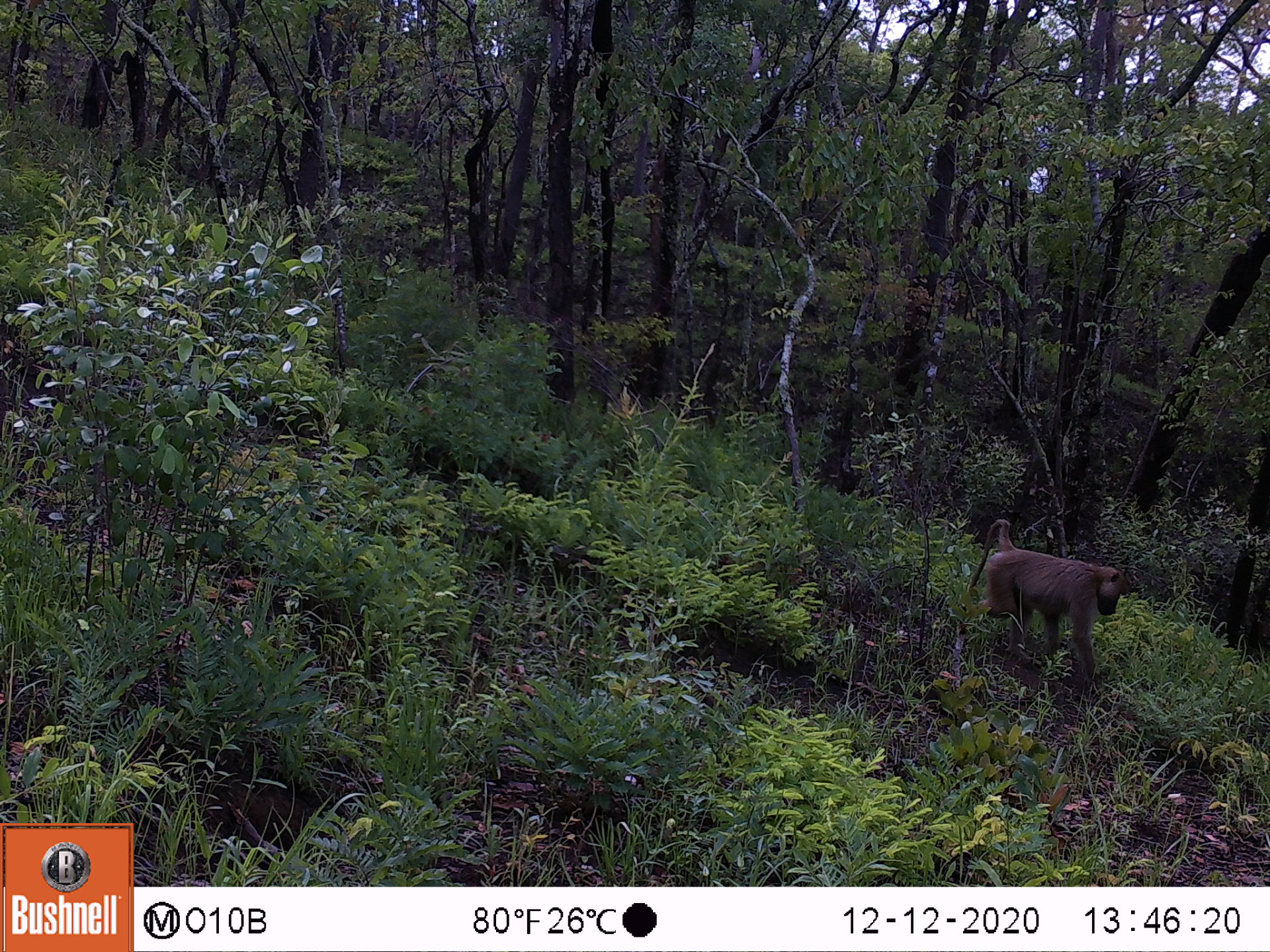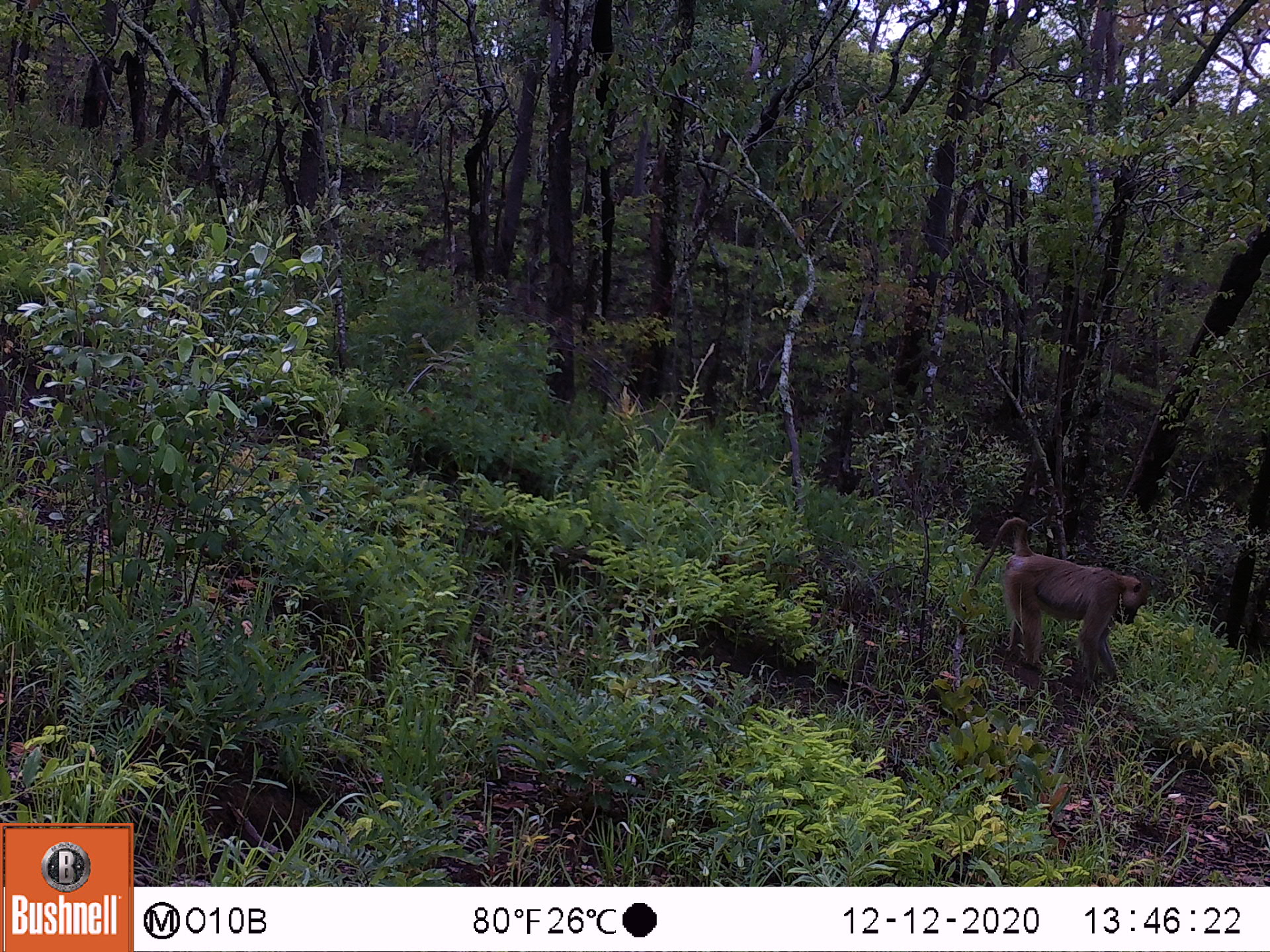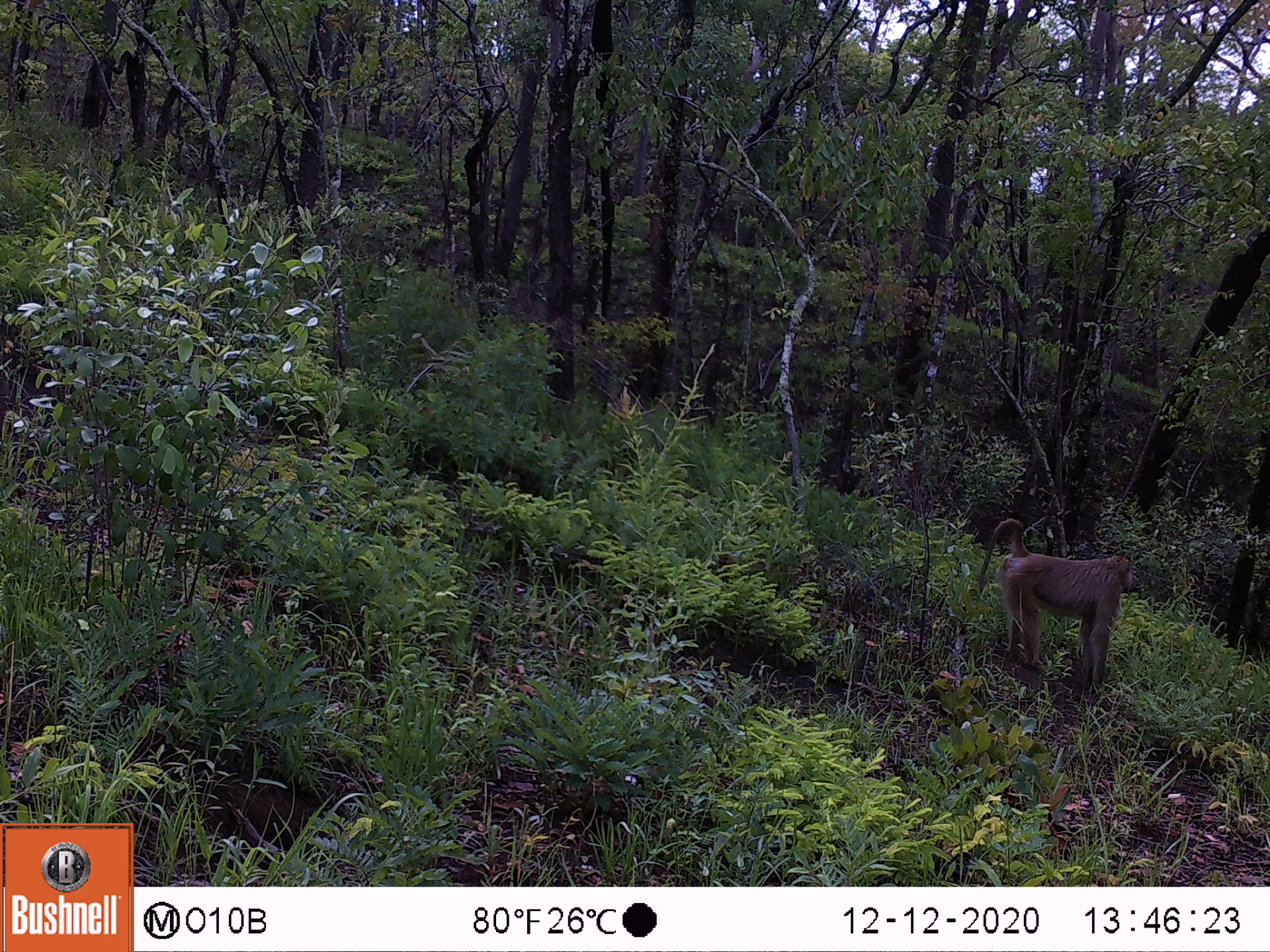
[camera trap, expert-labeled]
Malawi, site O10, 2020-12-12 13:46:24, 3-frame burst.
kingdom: Animalia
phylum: Chordata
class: Mammalia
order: Primates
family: Cercopithecidae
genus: Papio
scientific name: Papio cynocephalus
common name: yellow baboon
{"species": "yellow baboon (Papio cynocephalus)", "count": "1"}